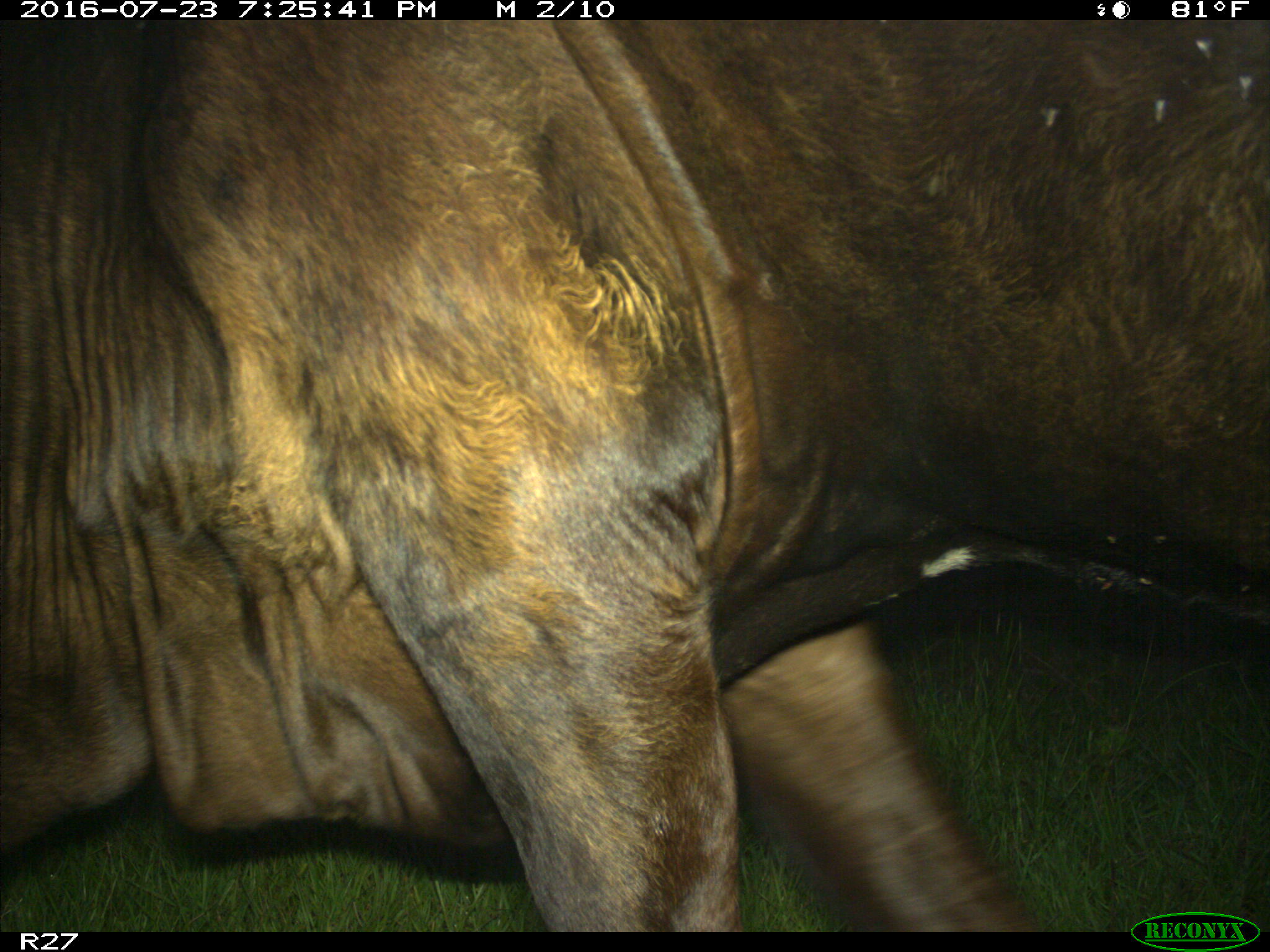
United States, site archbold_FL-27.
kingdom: Animalia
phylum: Chordata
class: Mammalia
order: Artiodactyla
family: Bovidae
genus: Bos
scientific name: Bos taurus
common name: domestic cow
Bos taurus (domestic cow).